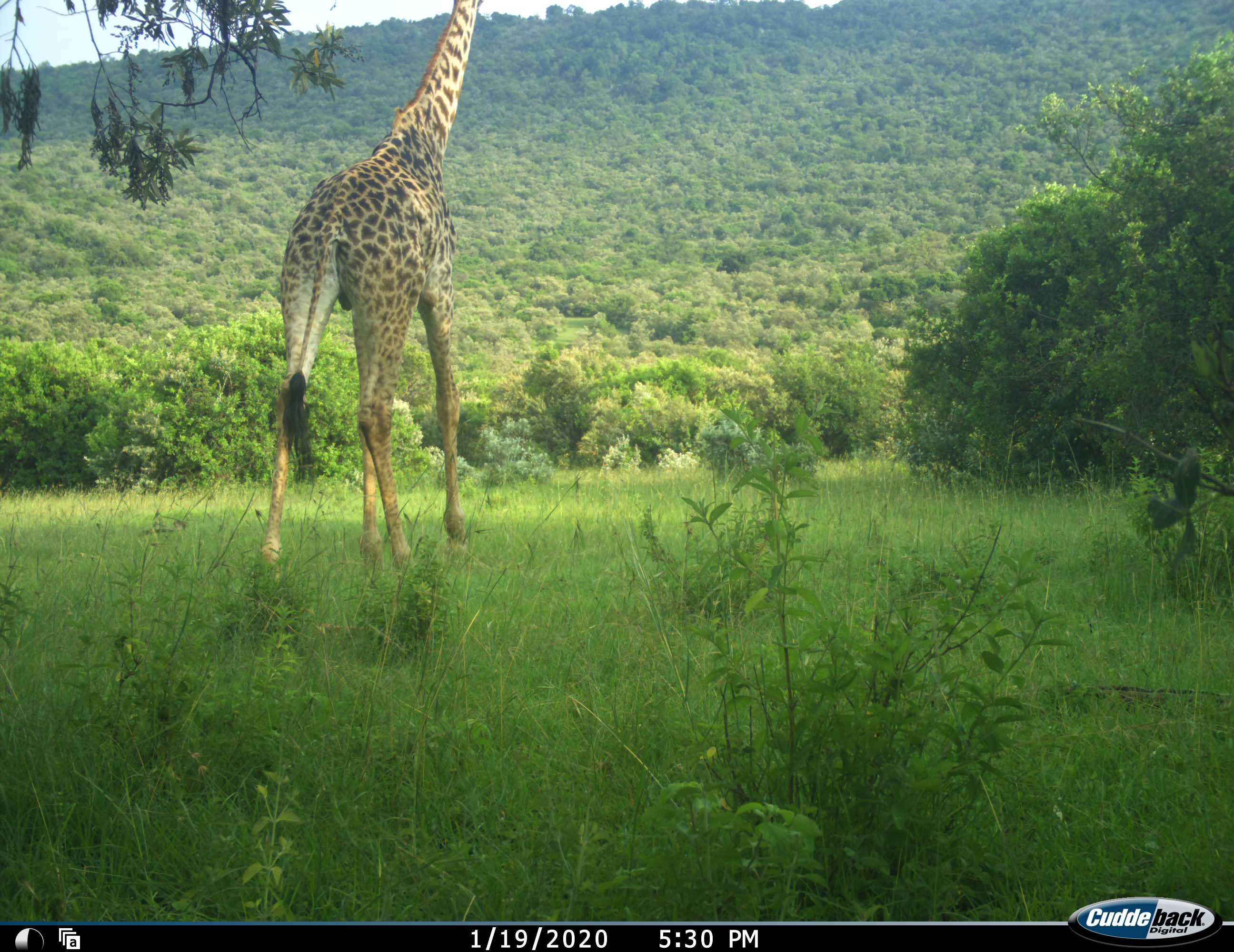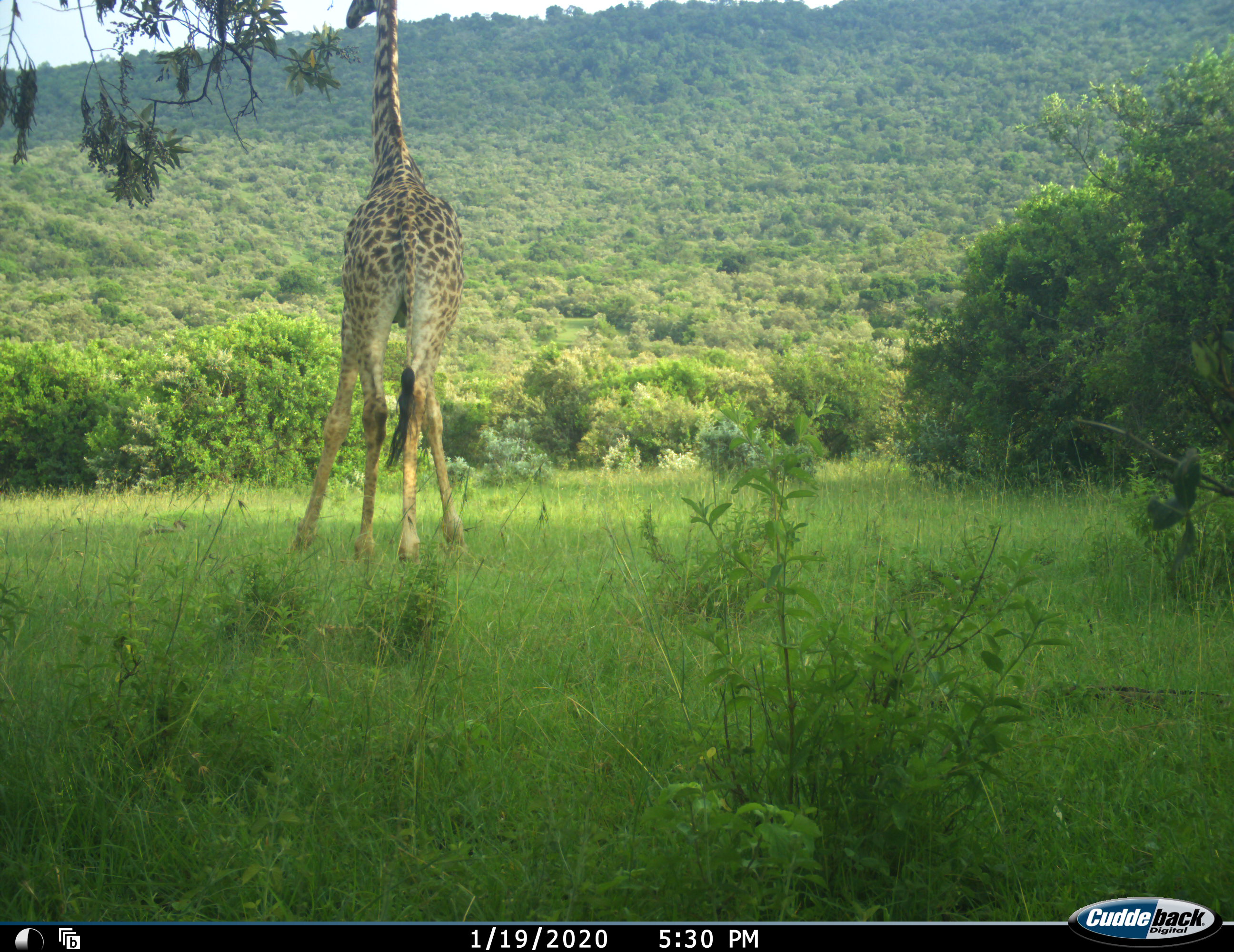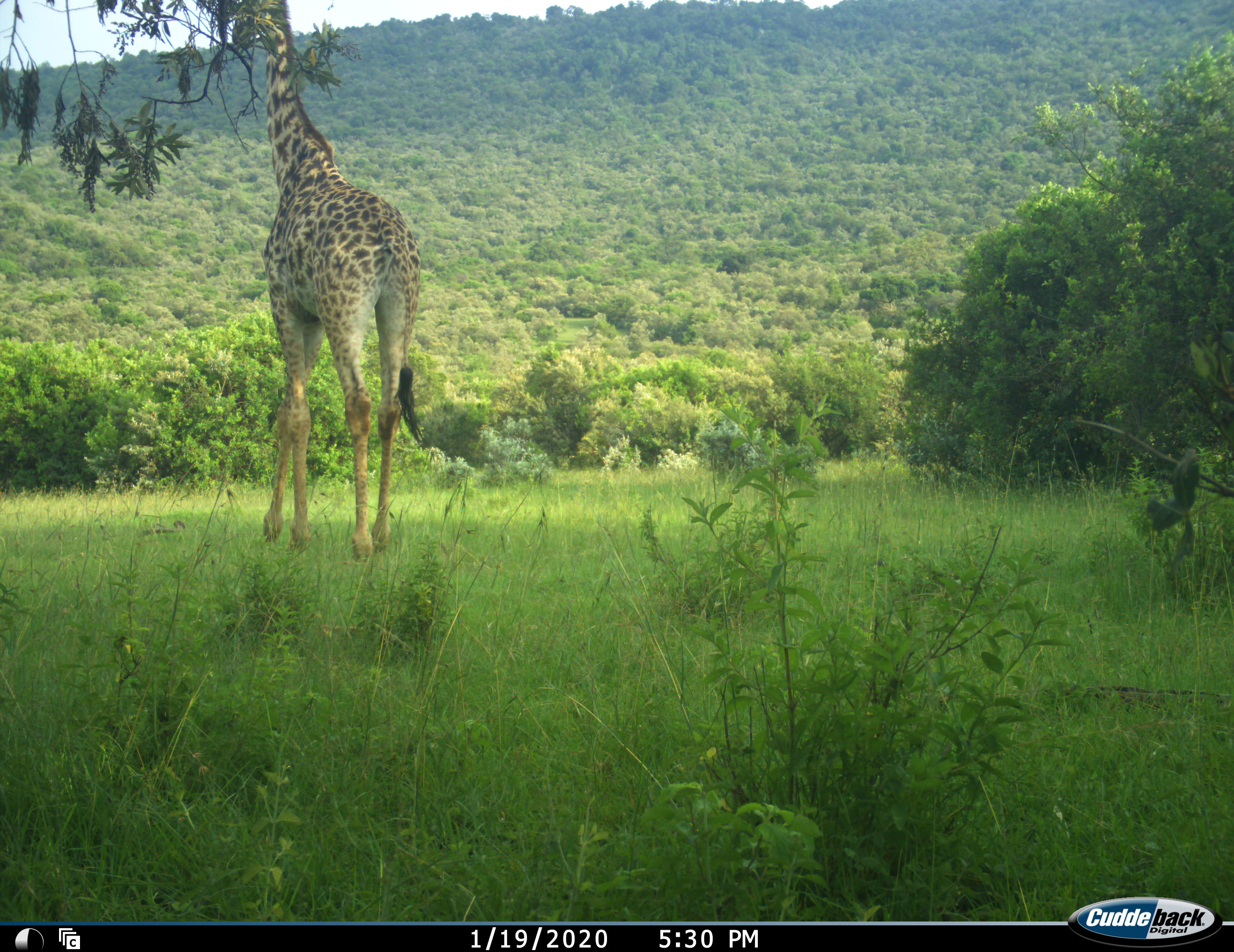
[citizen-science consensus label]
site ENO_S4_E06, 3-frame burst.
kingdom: Animalia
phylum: Chordata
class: Mammalia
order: Artiodactyla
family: Giraffidae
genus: Giraffa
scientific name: Giraffa camelopardalis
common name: giraffe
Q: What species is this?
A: Giraffe (Giraffa camelopardalis).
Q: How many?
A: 1.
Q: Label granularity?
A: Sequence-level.